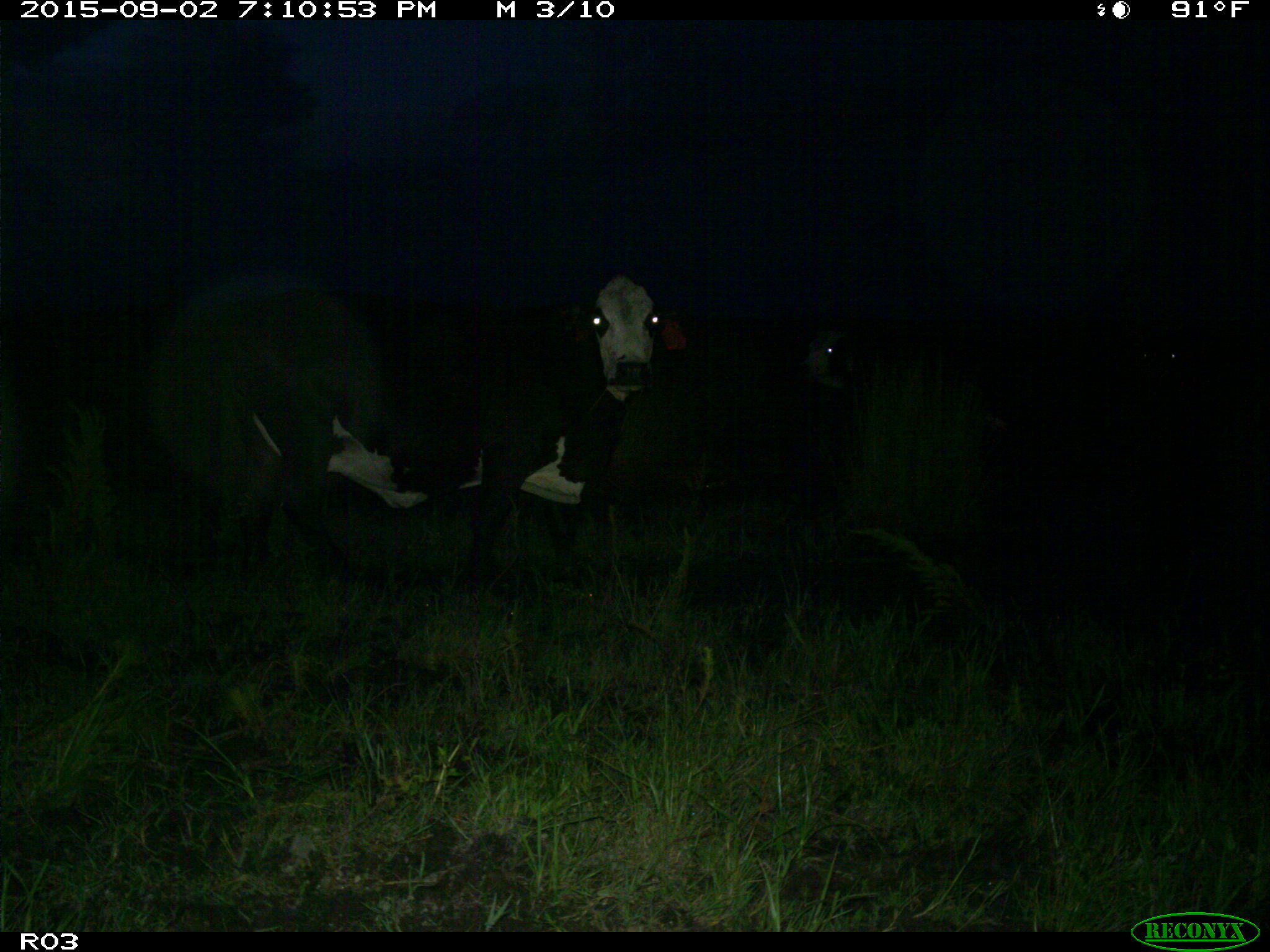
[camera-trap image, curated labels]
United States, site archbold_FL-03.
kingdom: Animalia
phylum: Chordata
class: Mammalia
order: Artiodactyla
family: Bovidae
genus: Bos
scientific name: Bos taurus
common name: domestic cow